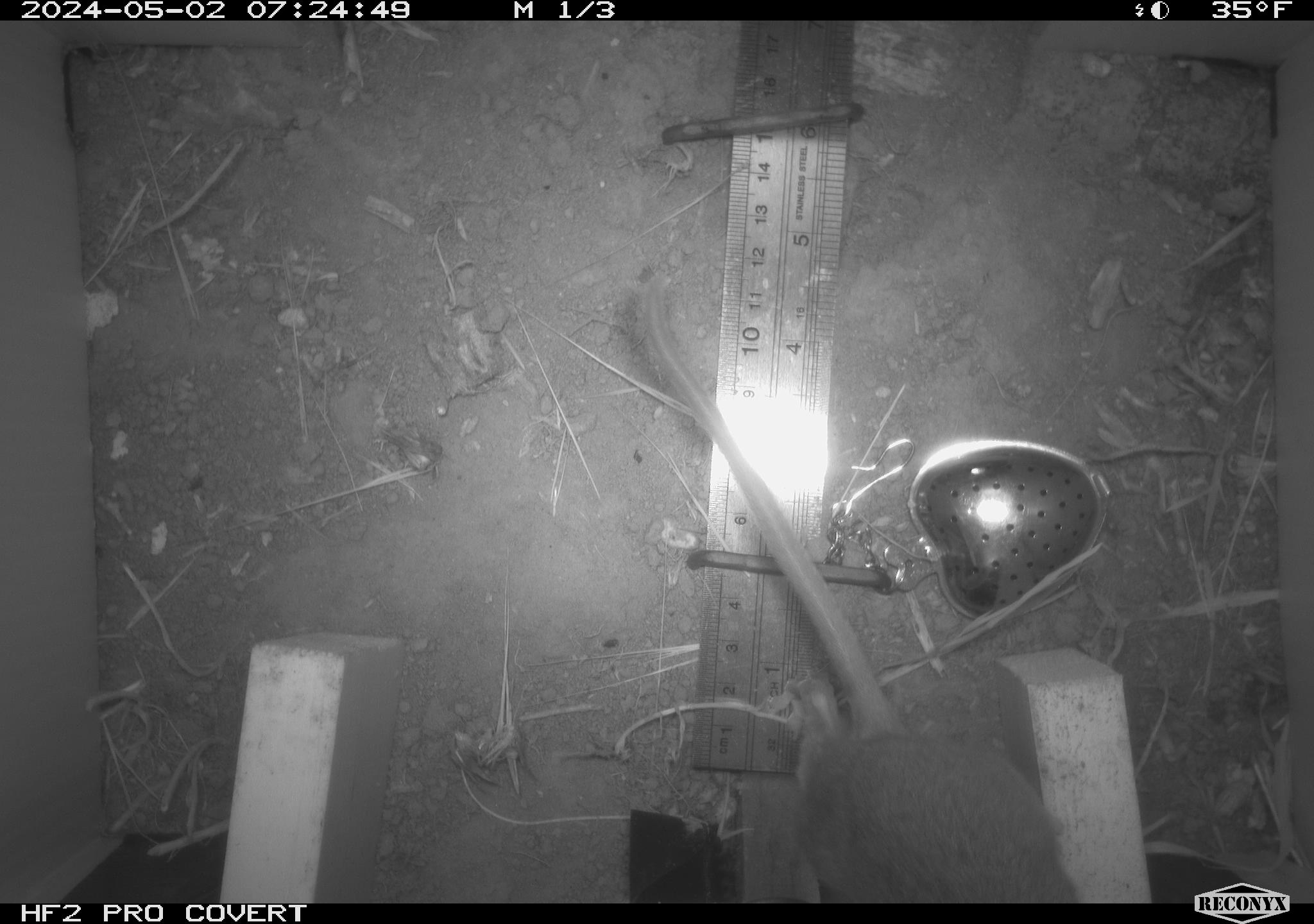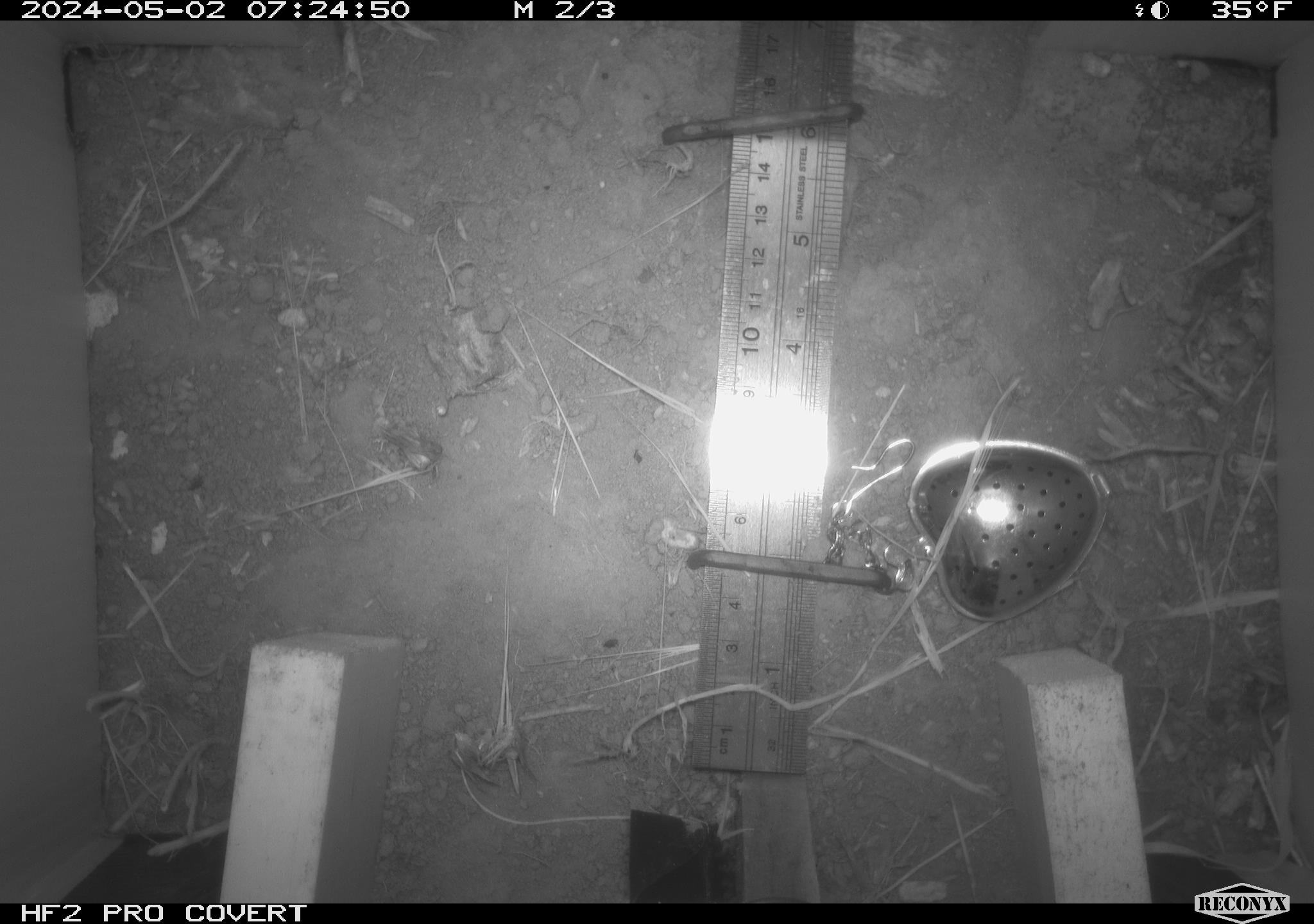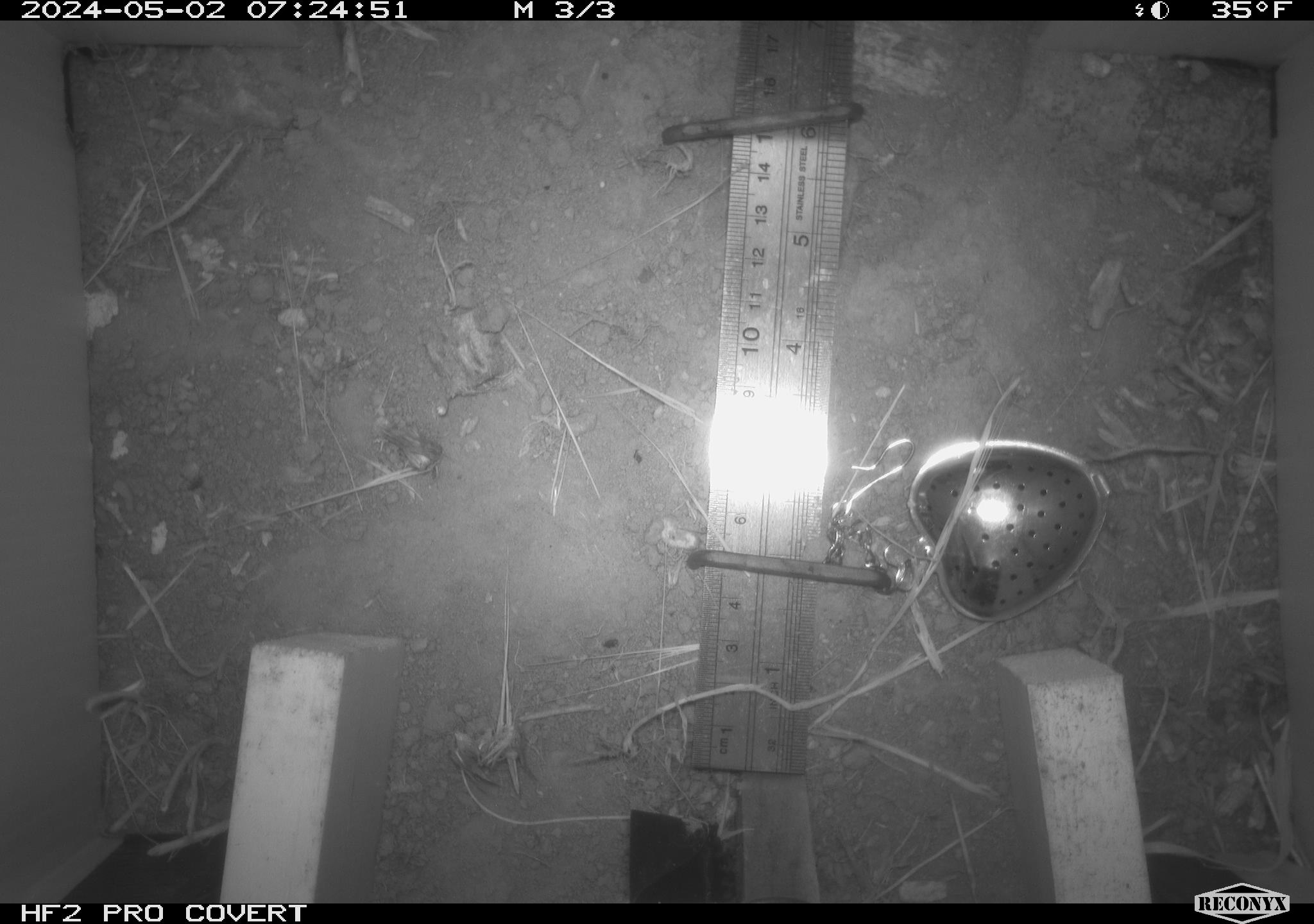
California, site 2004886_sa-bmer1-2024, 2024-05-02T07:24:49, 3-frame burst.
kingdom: Animalia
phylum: Chordata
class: Mammalia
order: Rodentia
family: Muridae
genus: Rattus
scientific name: Rattus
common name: rat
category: rattus species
Rattus species (rat) (Rattus).